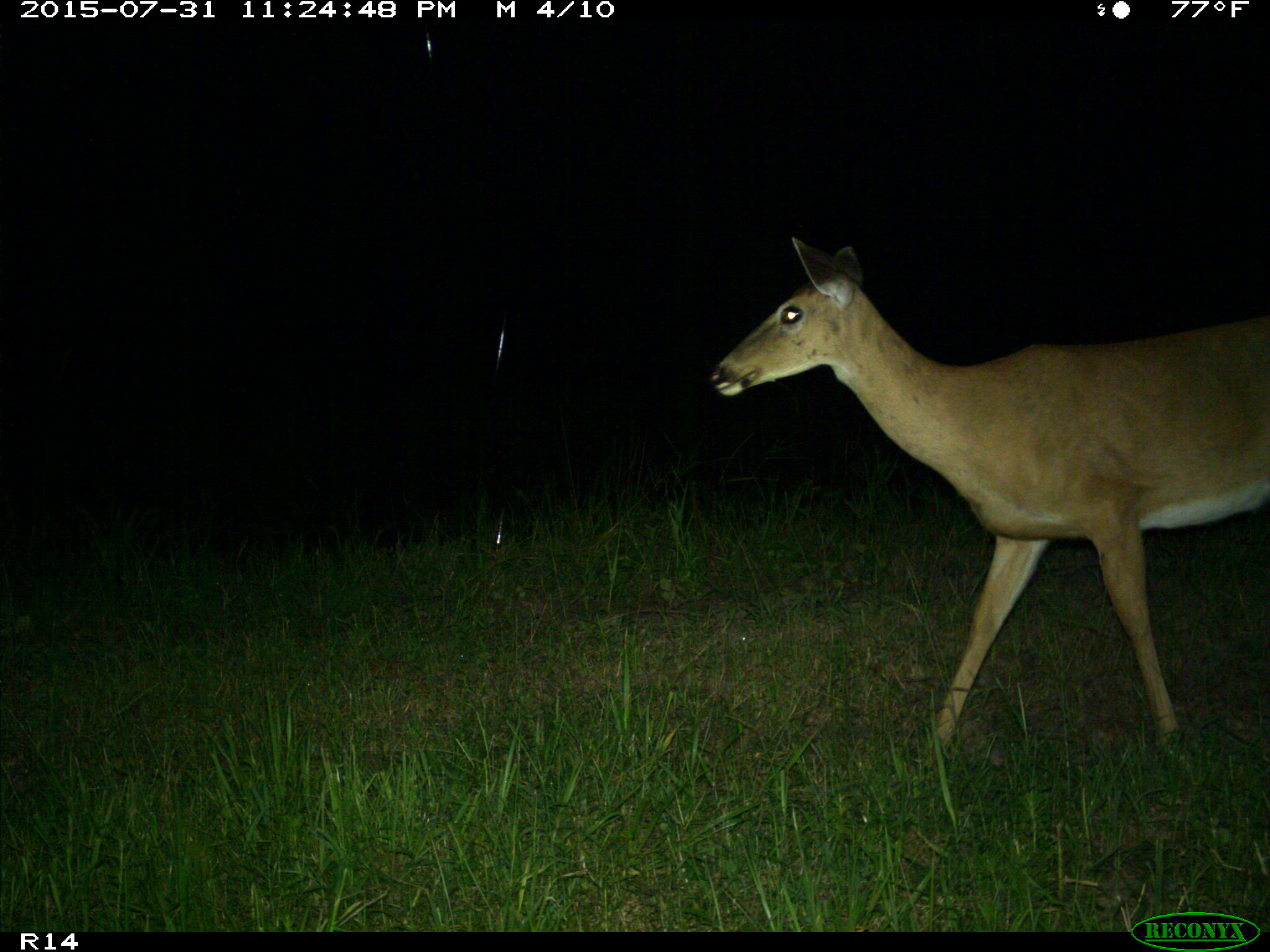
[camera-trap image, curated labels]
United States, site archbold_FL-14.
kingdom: Animalia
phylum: Chordata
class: Mammalia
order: Artiodactyla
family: Cervidae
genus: Odocoileus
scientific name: Odocoileus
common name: deer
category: unidentified deer